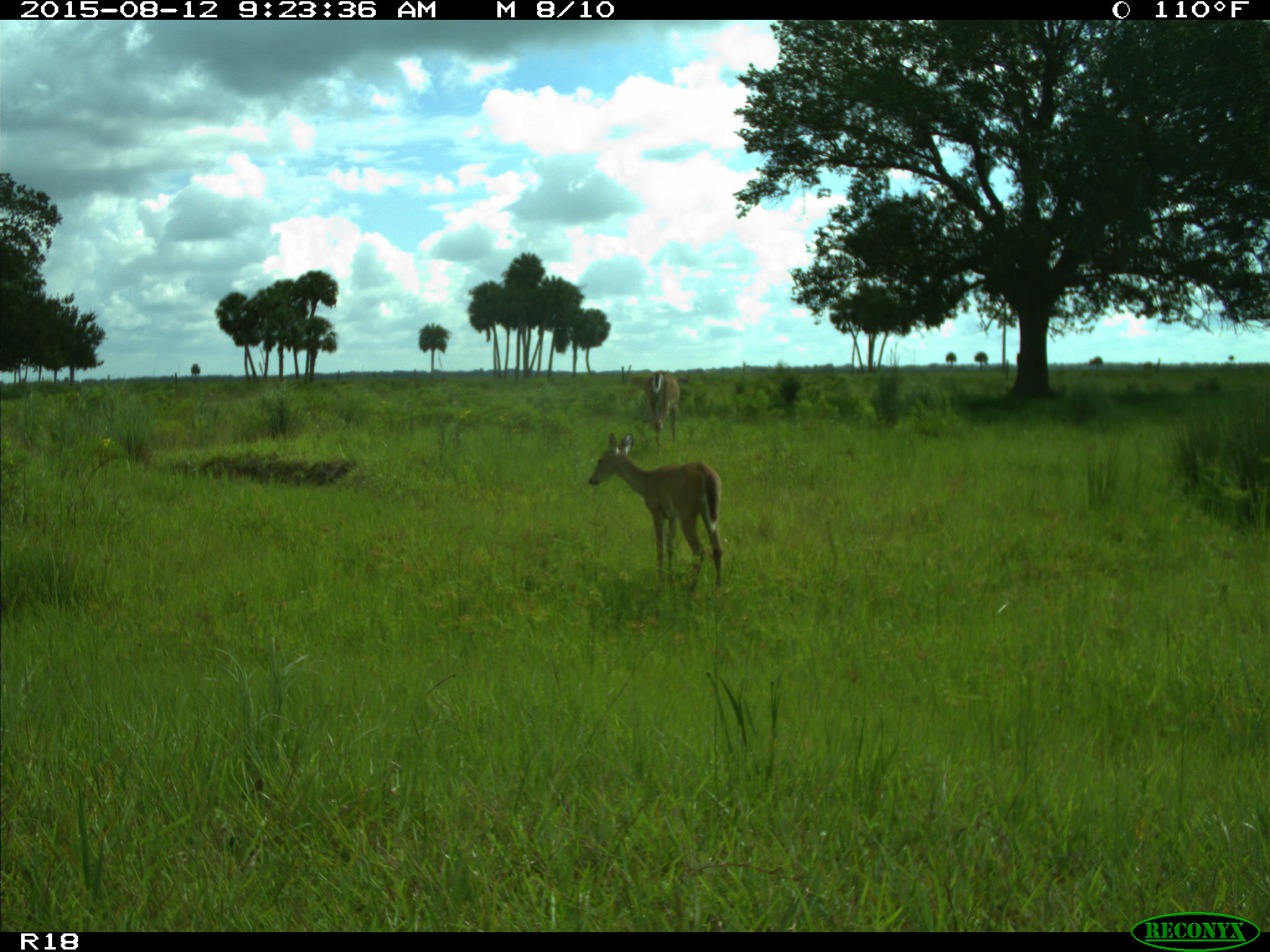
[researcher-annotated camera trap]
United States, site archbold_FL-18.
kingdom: Animalia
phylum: Chordata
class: Mammalia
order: Artiodactyla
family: Cervidae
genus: Odocoileus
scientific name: Odocoileus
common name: deer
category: unidentified deer